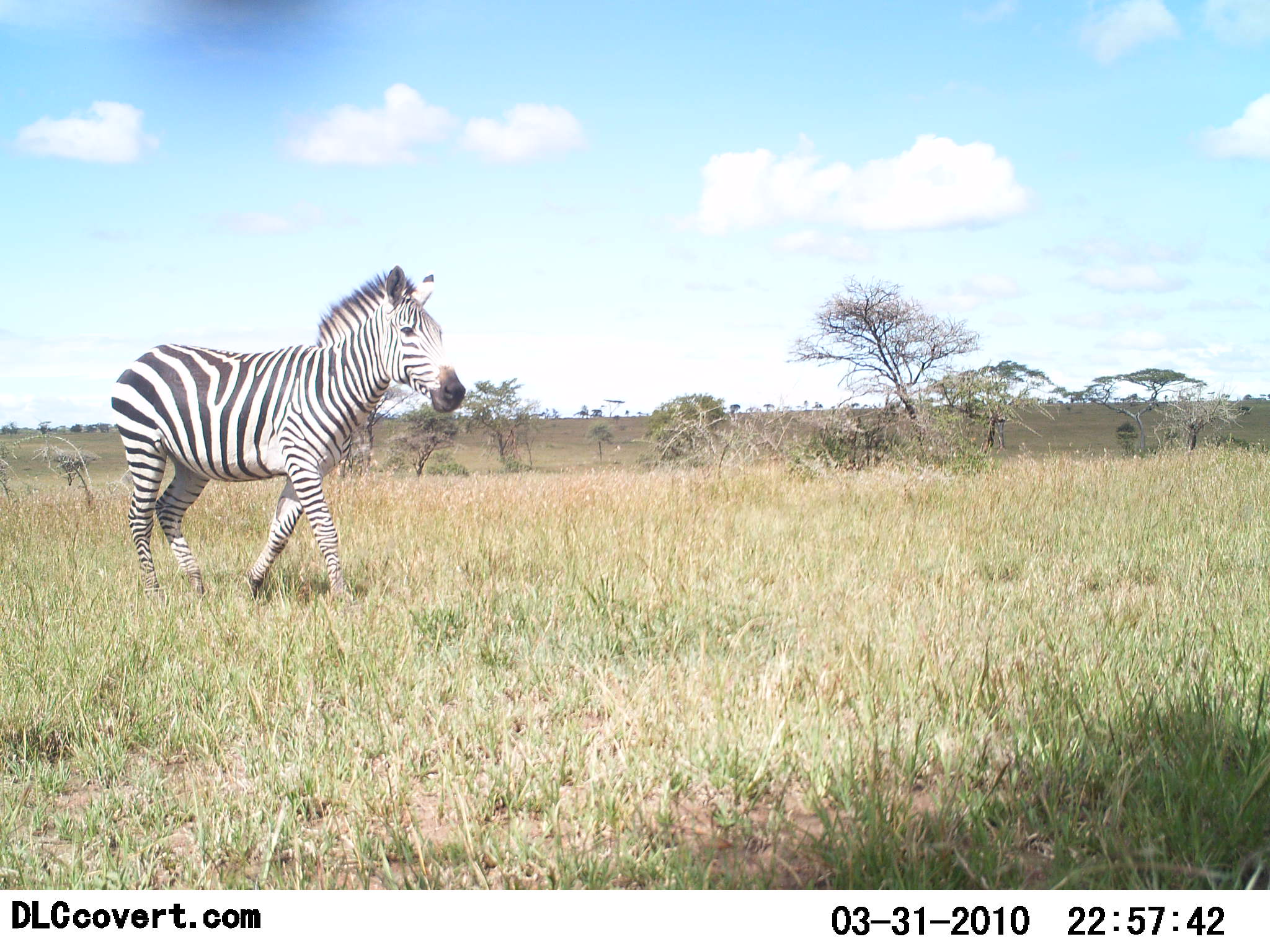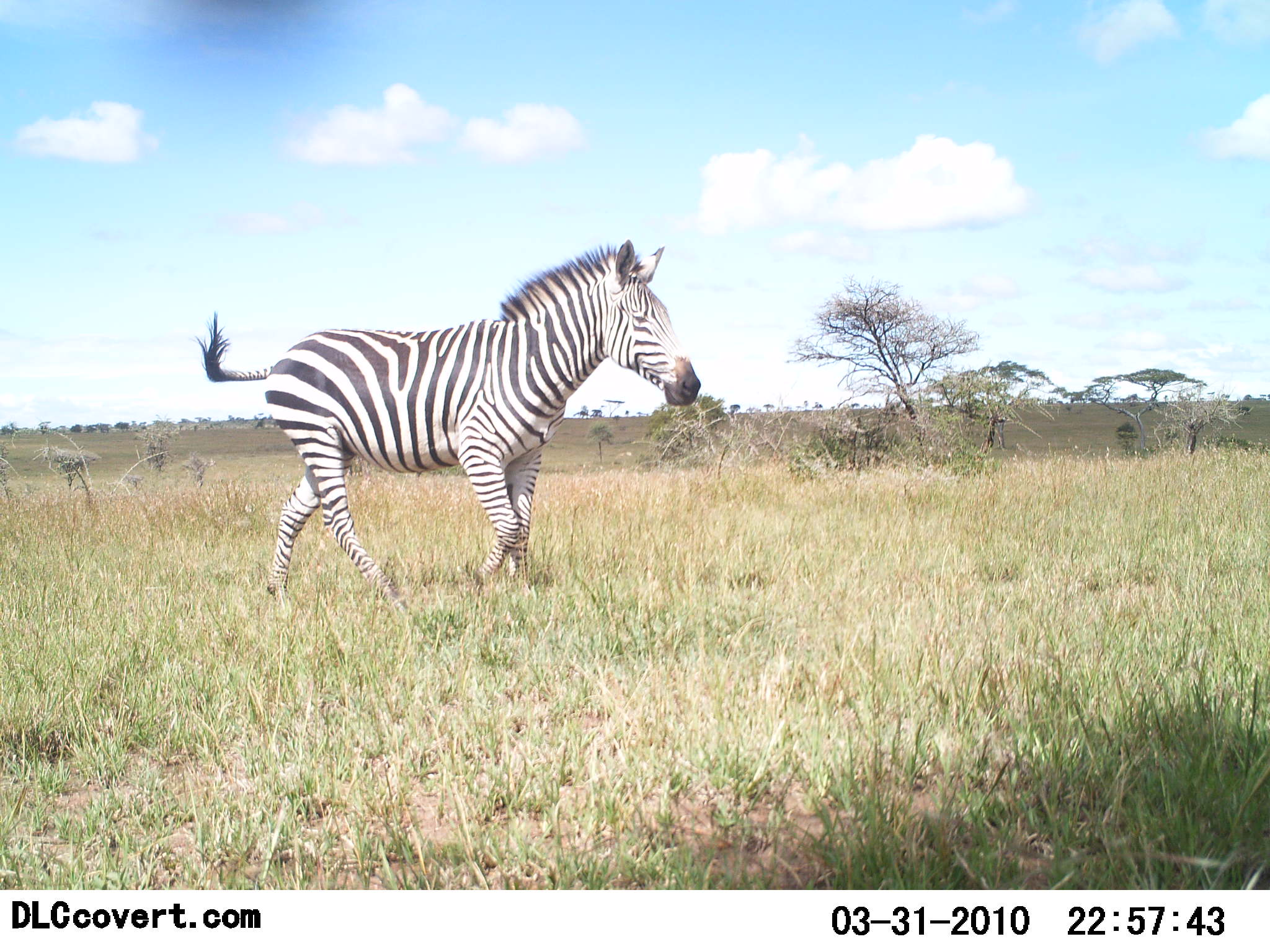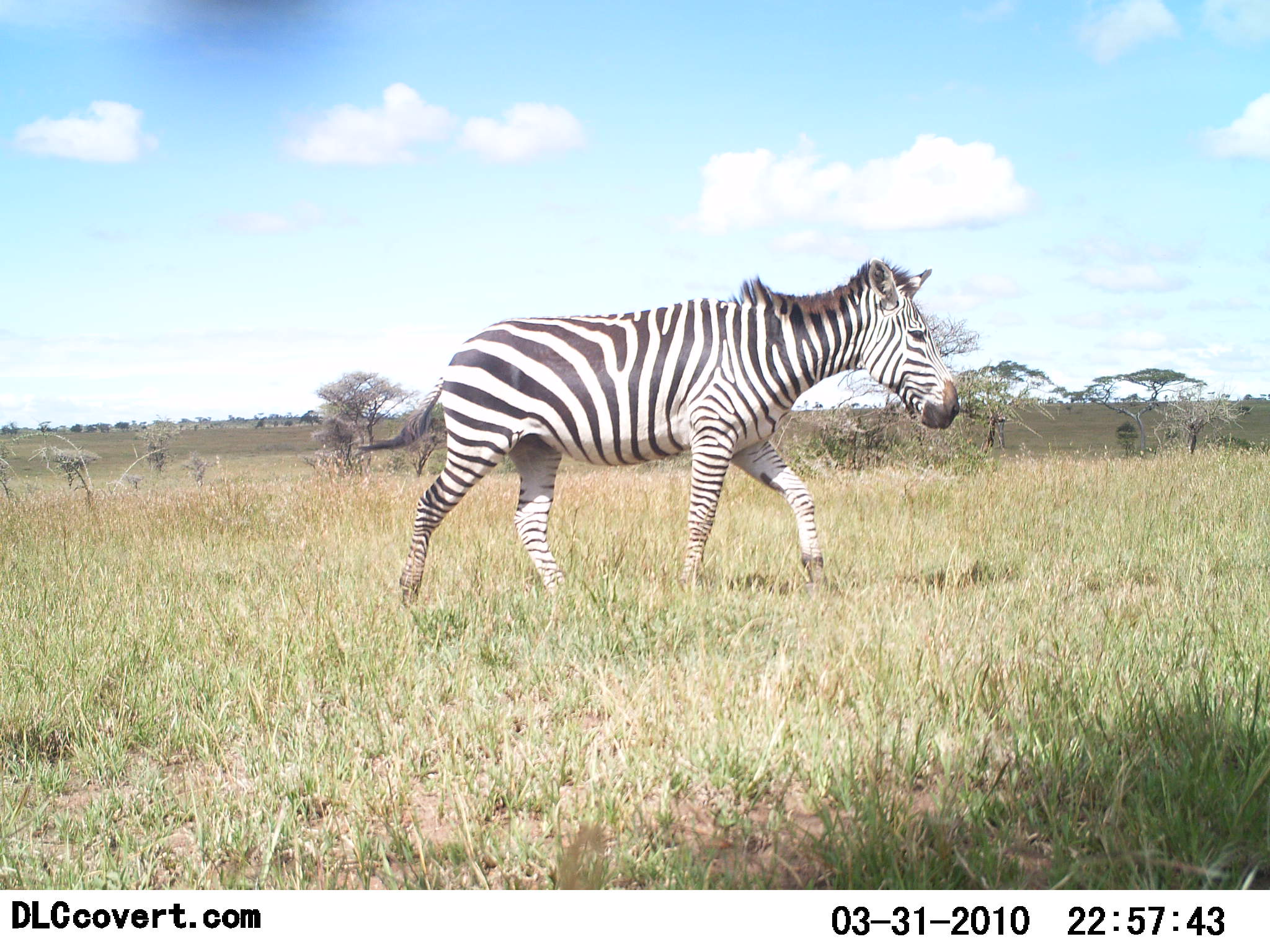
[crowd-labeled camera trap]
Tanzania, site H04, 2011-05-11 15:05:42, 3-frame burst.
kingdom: Animalia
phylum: Chordata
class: Mammalia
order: Perissodactyla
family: Equidae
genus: Equus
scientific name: Equus quagga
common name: plains zebra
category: zebra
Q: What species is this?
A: Zebra (plains zebra) (Equus quagga).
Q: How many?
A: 1.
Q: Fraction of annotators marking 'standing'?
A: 0%.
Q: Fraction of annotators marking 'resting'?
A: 0%.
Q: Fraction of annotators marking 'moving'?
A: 91%.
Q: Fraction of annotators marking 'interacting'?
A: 9%.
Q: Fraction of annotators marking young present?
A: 0%.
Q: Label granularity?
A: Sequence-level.